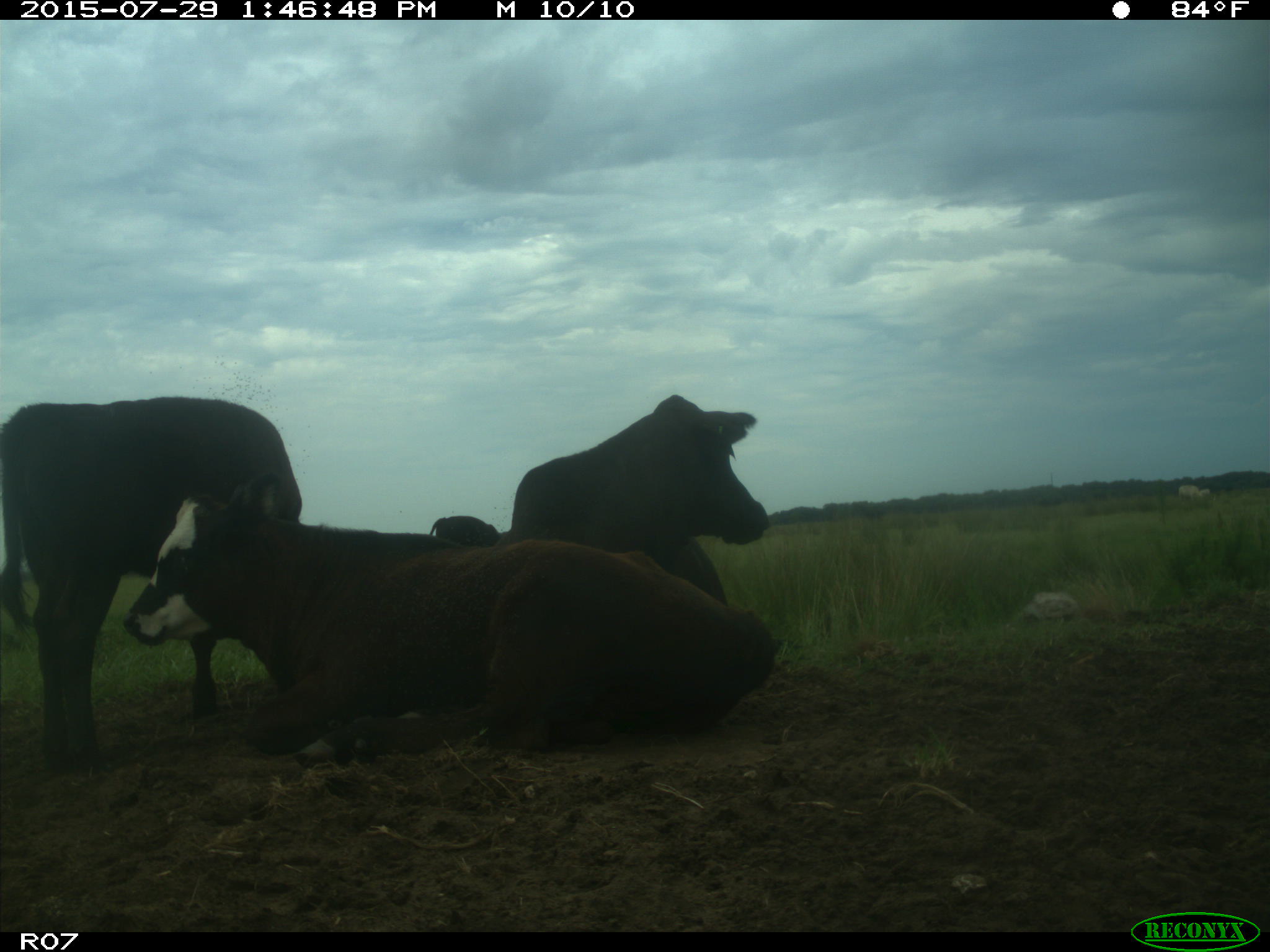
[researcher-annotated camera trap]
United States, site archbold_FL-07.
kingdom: Animalia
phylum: Chordata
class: Mammalia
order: Artiodactyla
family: Bovidae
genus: Bos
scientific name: Bos taurus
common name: domestic cow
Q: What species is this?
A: Bos taurus (domestic cow).